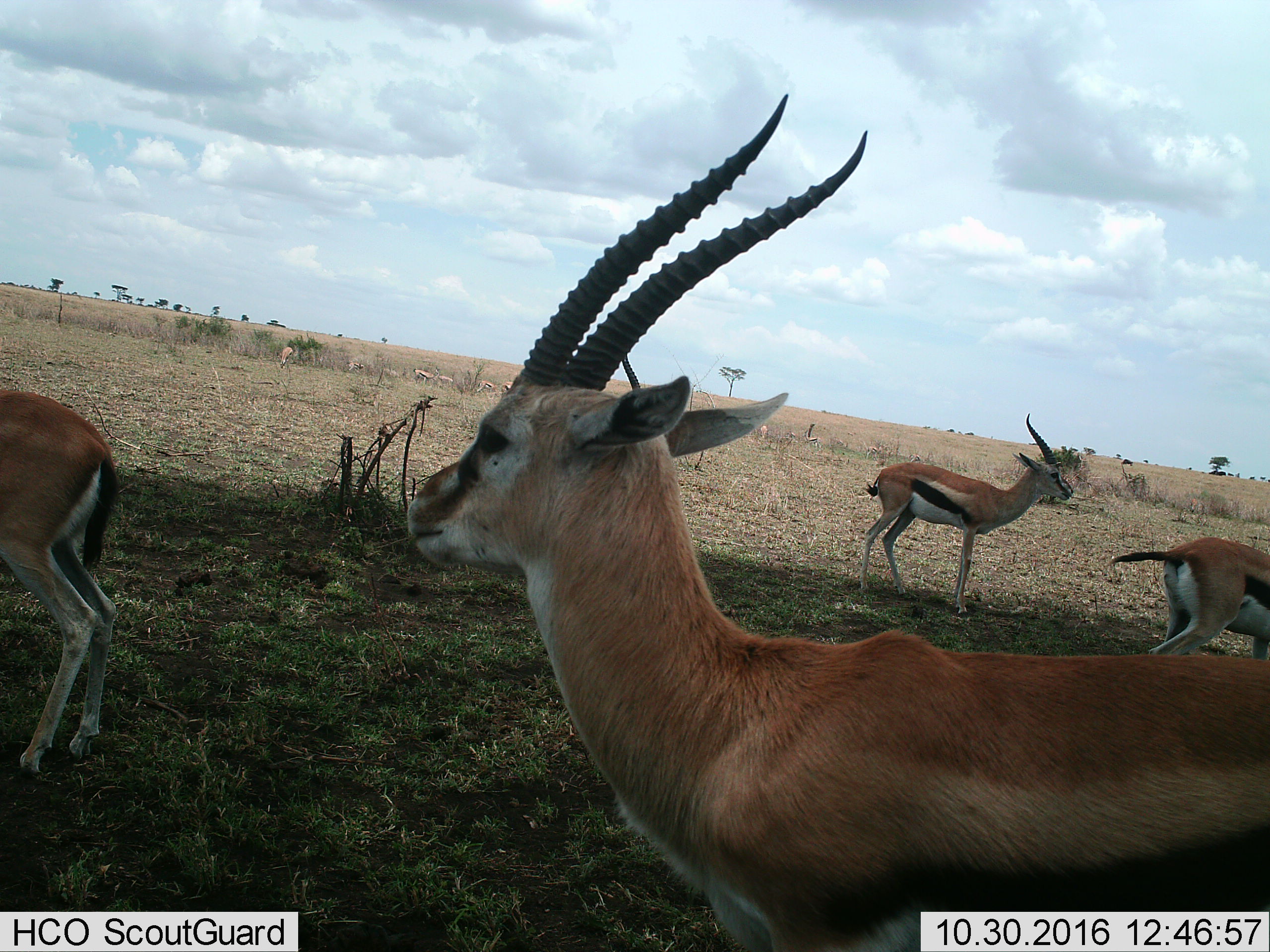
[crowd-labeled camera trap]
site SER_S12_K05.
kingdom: Animalia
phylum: Chordata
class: Mammalia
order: Artiodactyla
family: Bovidae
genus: Eudorcas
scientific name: Eudorcas thomsonii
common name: thomson's gazelle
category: gazellethomsons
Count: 11-50.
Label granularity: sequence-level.